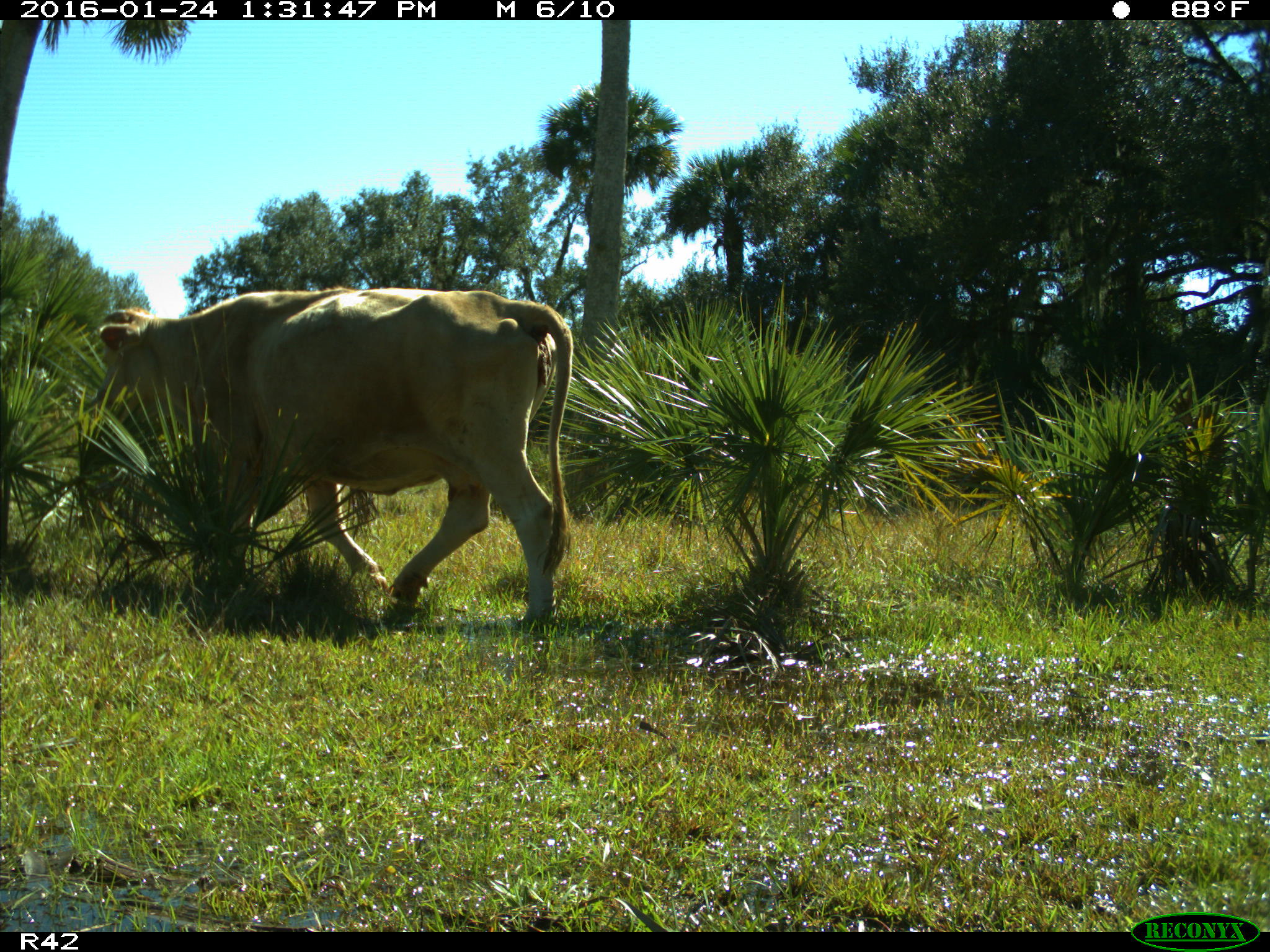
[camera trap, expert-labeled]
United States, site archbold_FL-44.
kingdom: Animalia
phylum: Chordata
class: Mammalia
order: Artiodactyla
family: Bovidae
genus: Bos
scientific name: Bos taurus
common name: domestic cow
Bos taurus (domestic cow).